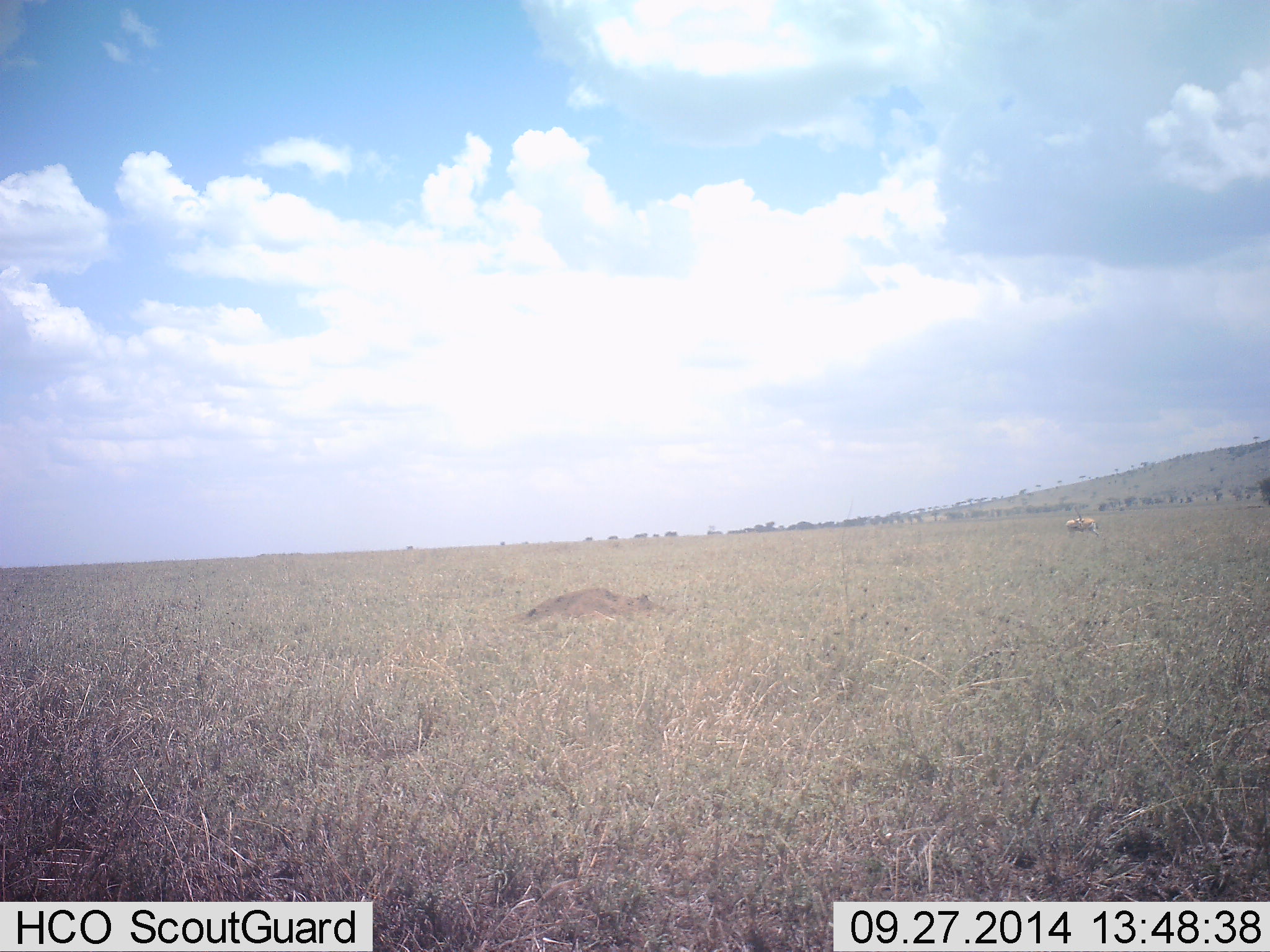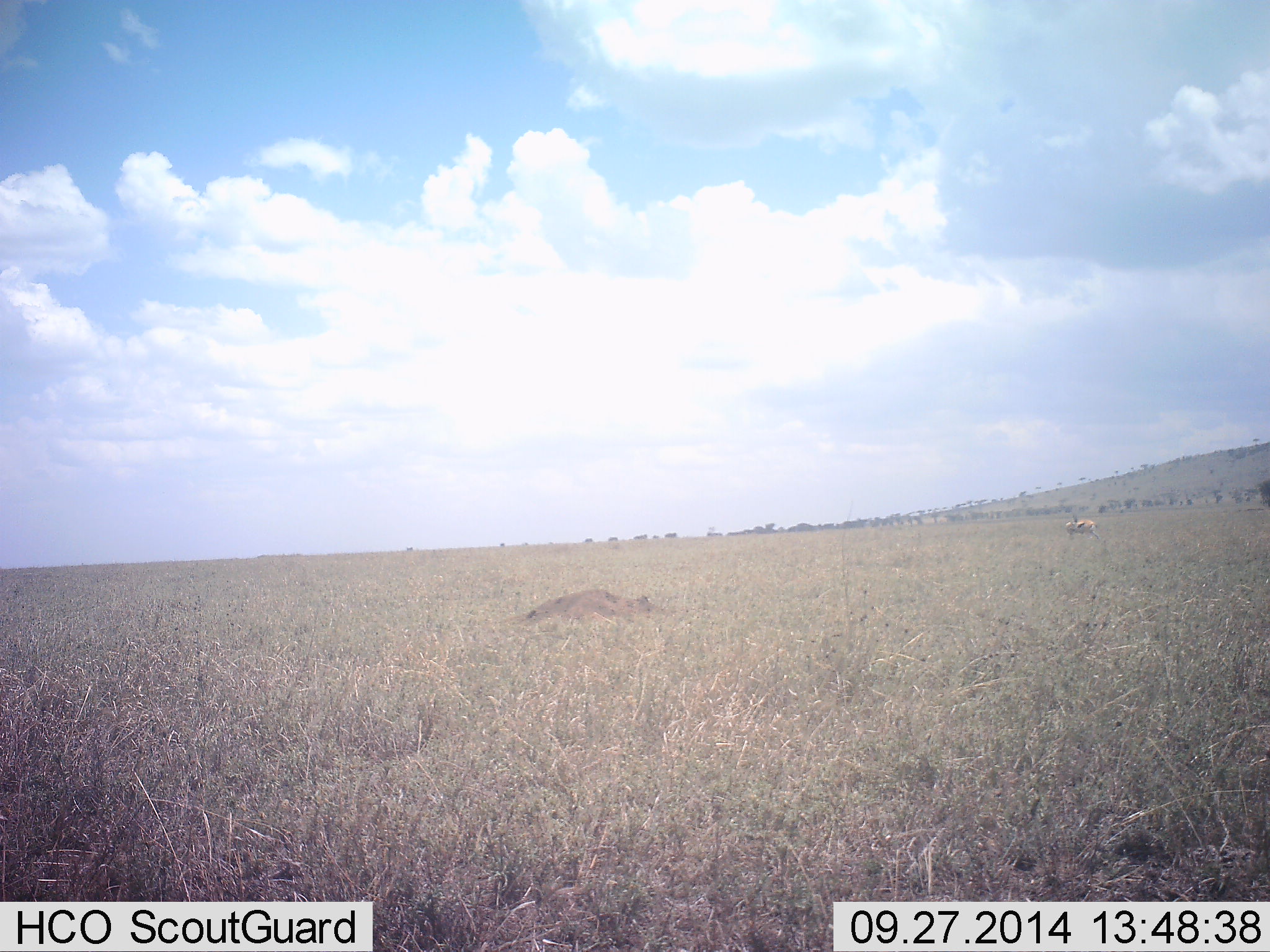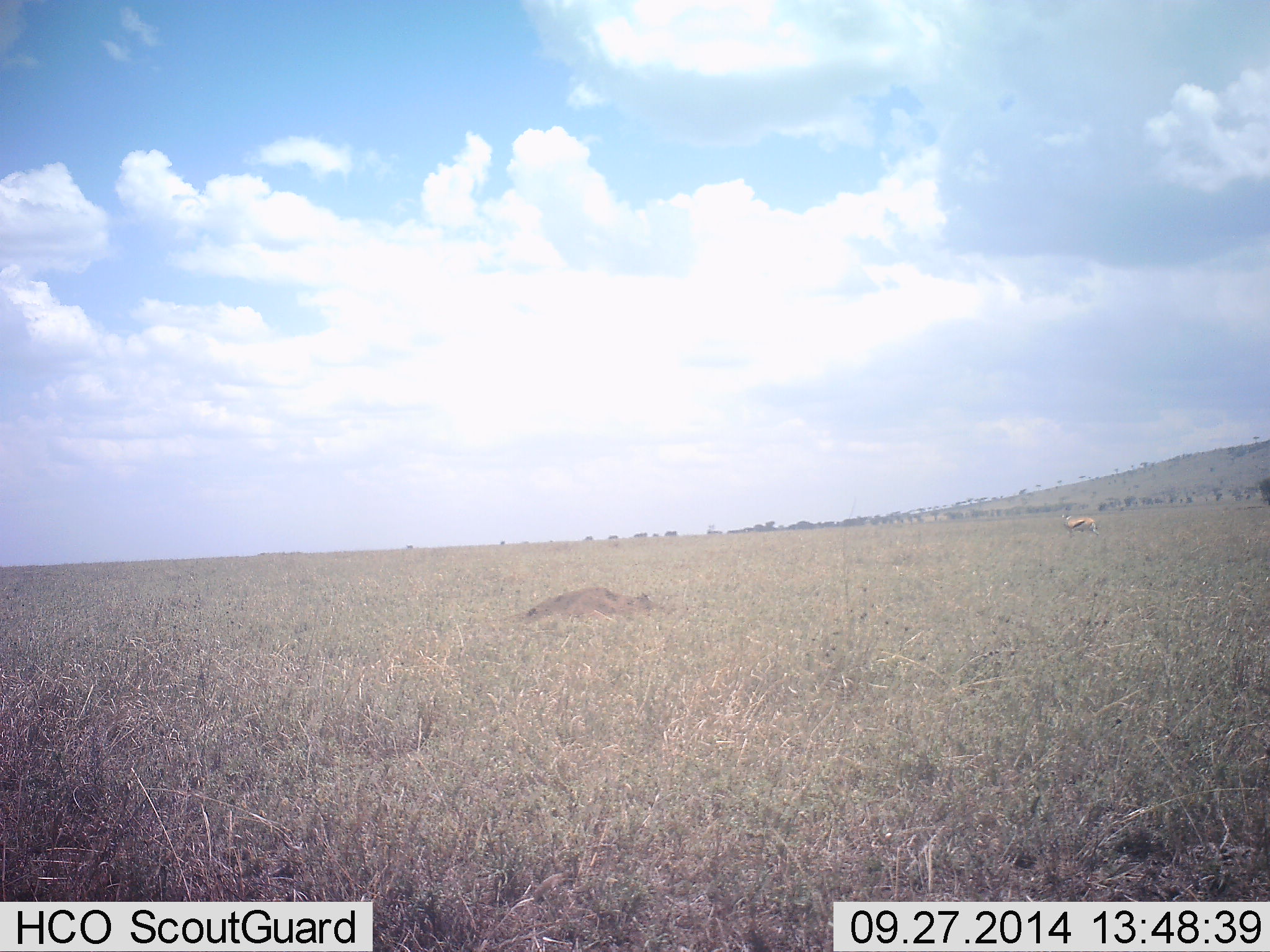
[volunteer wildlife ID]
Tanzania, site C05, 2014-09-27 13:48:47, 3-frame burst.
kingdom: Animalia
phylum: Chordata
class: Mammalia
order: Artiodactyla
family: Bovidae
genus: Eudorcas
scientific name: Eudorcas thomsonii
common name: thomson's gazelle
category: gazellethomsons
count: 1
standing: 100%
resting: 0%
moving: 0%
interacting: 0%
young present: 0%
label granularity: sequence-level